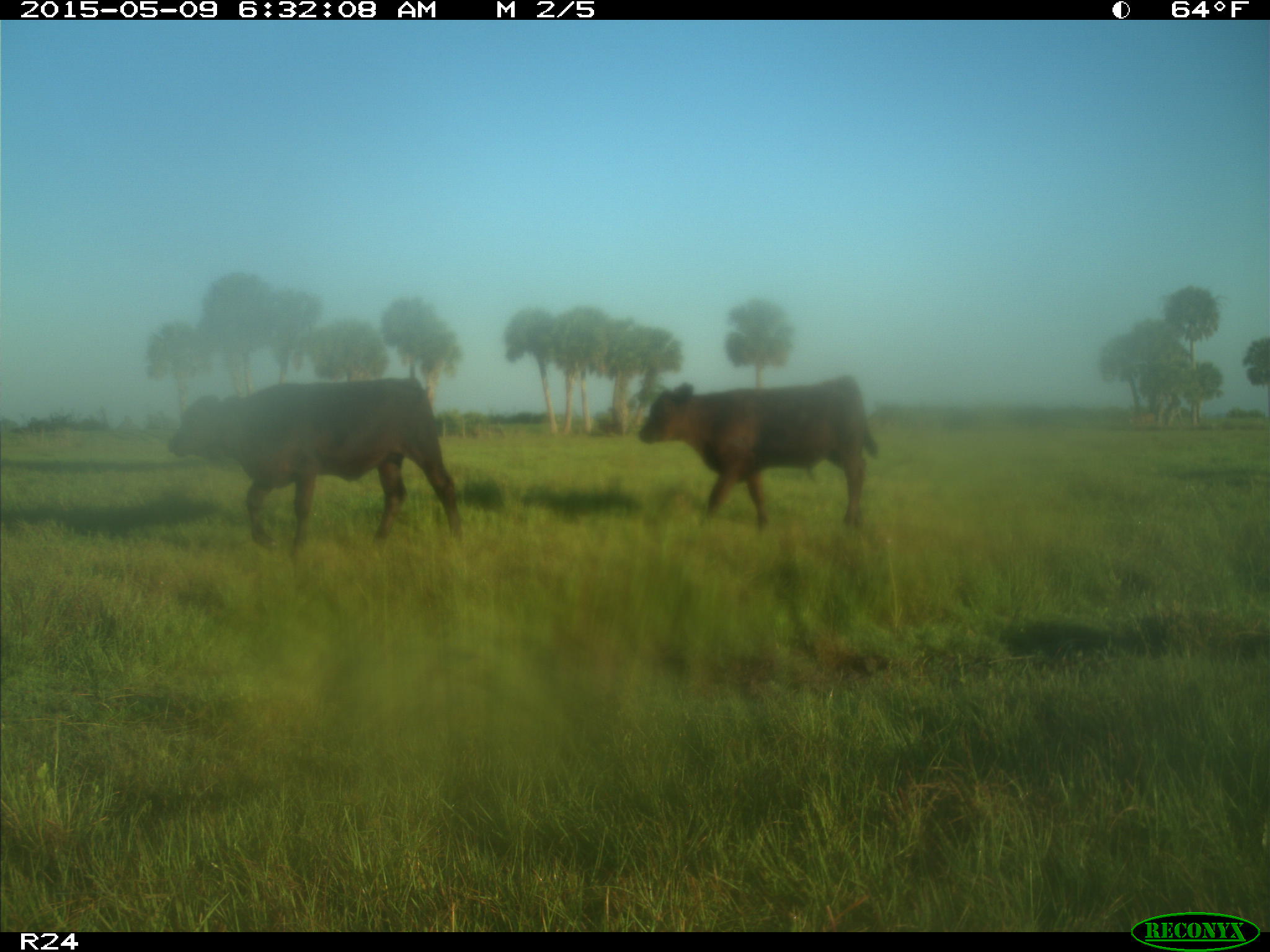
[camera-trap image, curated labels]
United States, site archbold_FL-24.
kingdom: Animalia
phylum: Chordata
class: Mammalia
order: Artiodactyla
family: Bovidae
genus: Bos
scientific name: Bos taurus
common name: domestic cow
Bos taurus (domestic cow).